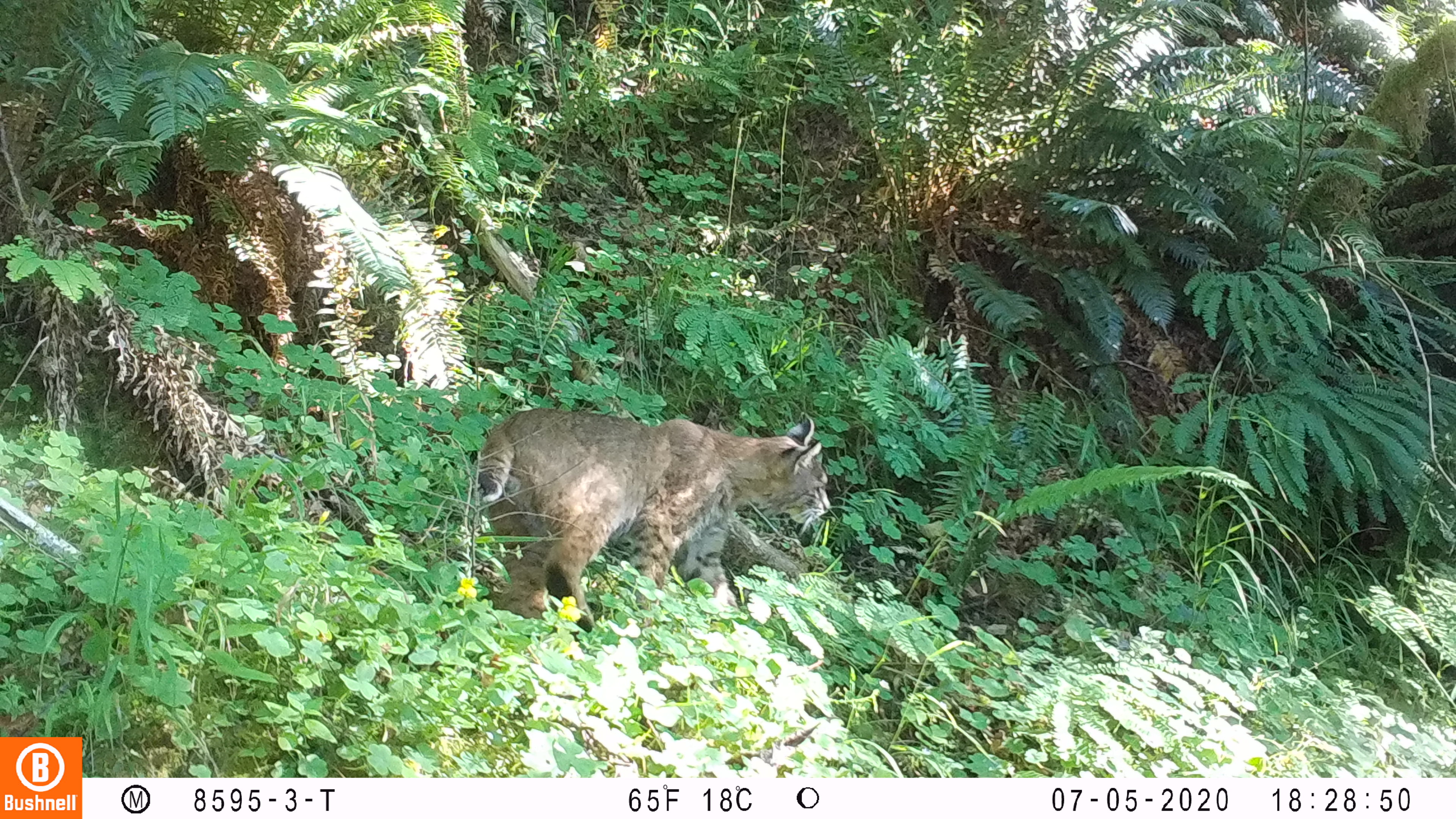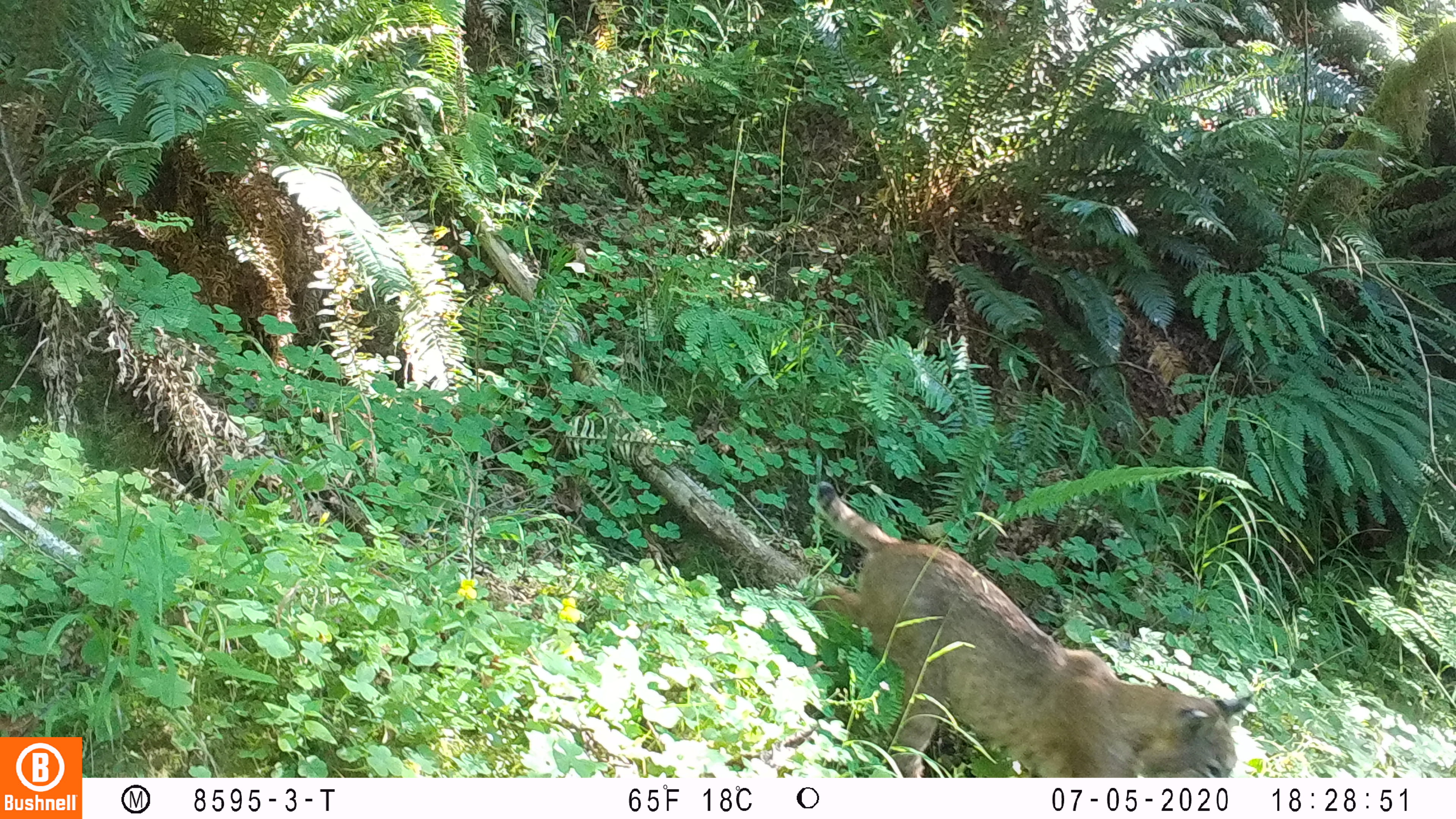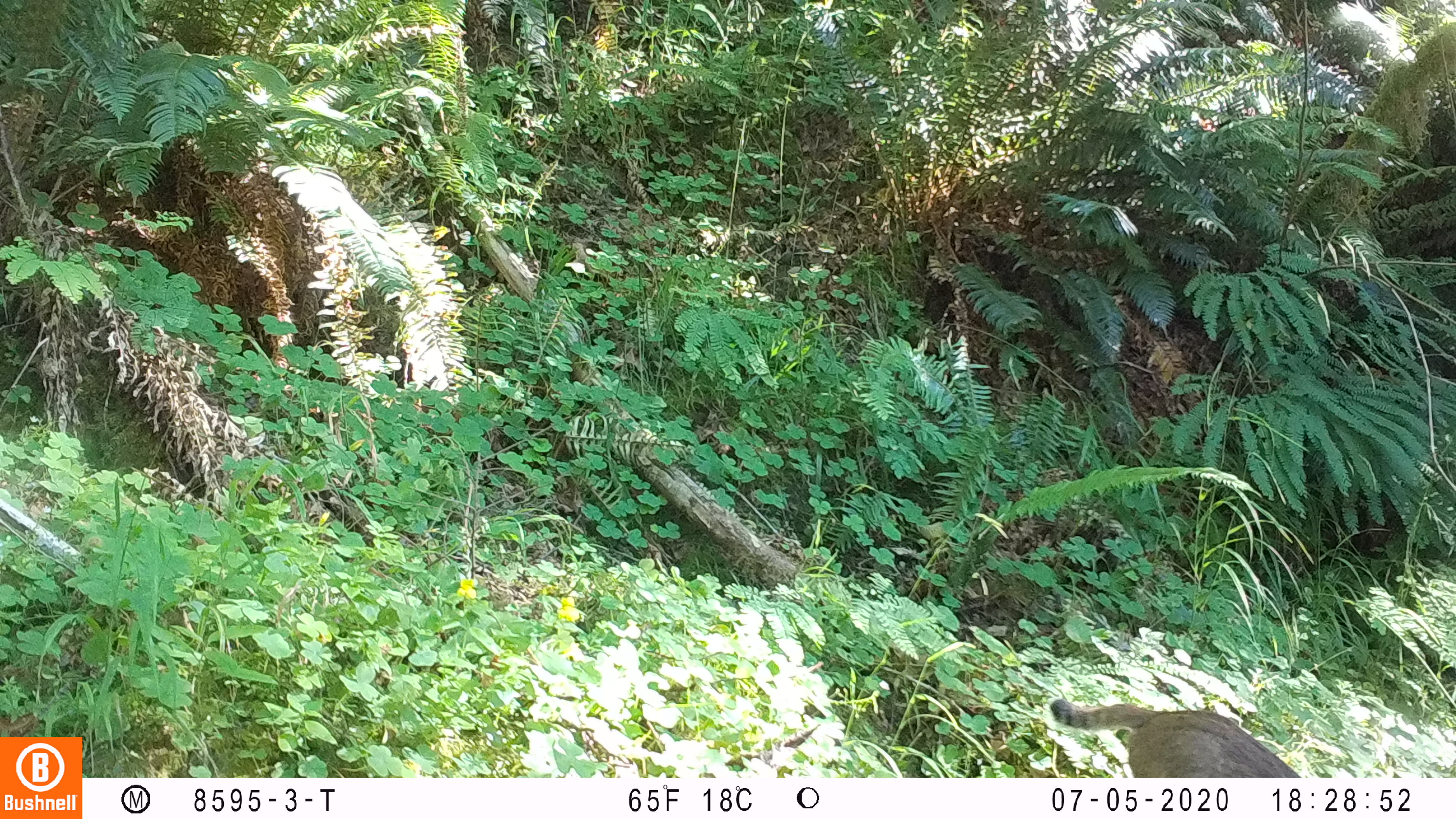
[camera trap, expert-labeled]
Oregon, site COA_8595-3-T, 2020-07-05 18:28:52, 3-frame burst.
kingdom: Animalia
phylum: Chordata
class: Mammalia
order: Carnivora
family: Felidae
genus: Lynx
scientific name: Lynx rufus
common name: bobcat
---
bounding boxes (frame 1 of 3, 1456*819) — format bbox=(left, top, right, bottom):
bobcat: bbox=(460, 396, 840, 624)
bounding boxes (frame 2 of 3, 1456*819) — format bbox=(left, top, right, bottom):
bobcat: bbox=(803, 470, 1264, 773)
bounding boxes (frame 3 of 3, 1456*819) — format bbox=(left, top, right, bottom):
bobcat: bbox=(1038, 689, 1308, 774)